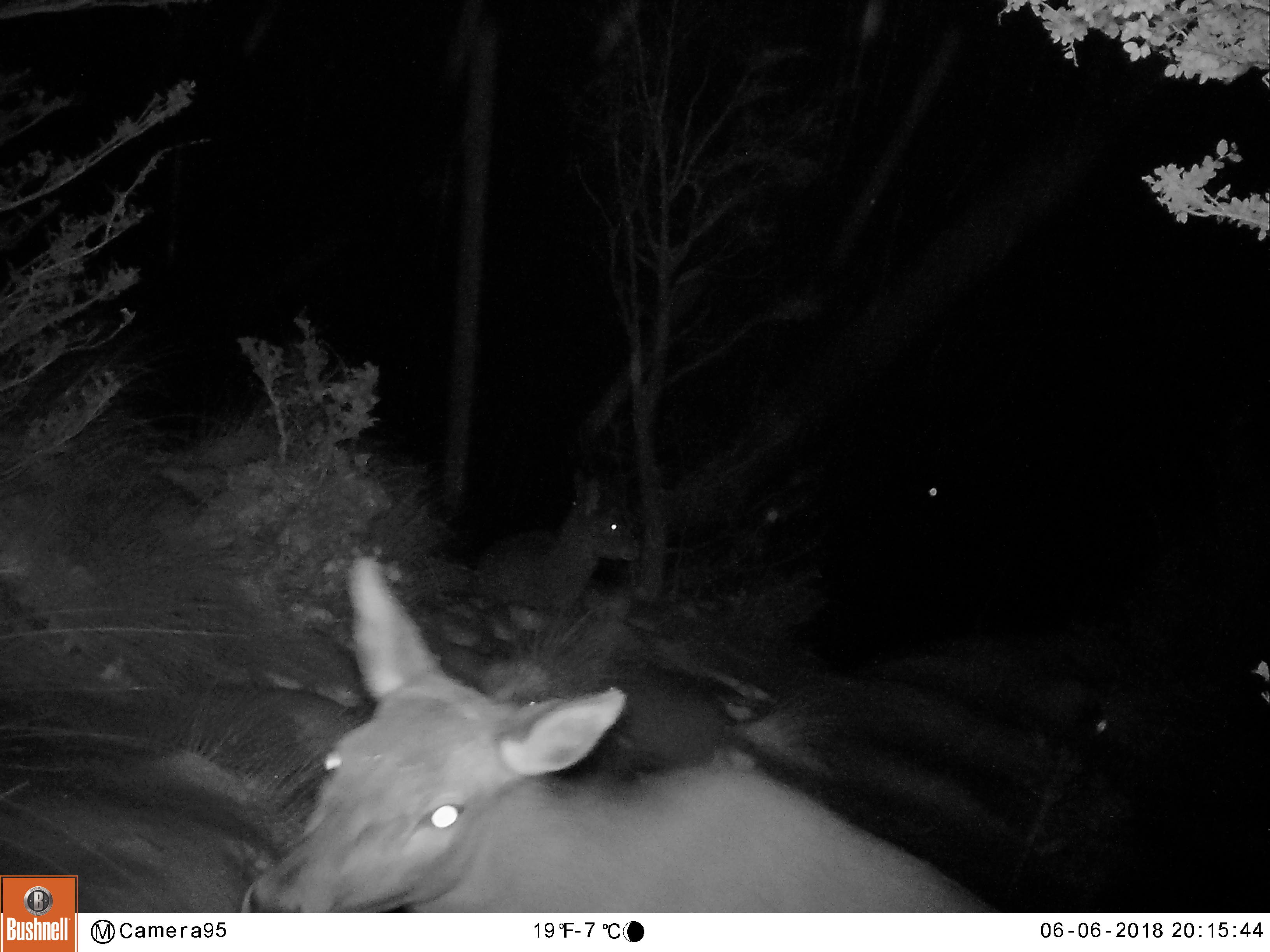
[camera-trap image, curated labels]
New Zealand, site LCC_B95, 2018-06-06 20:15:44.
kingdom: Animalia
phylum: Chordata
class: Mammalia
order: Artiodactyla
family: Cervidae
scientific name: Cervidae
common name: deer